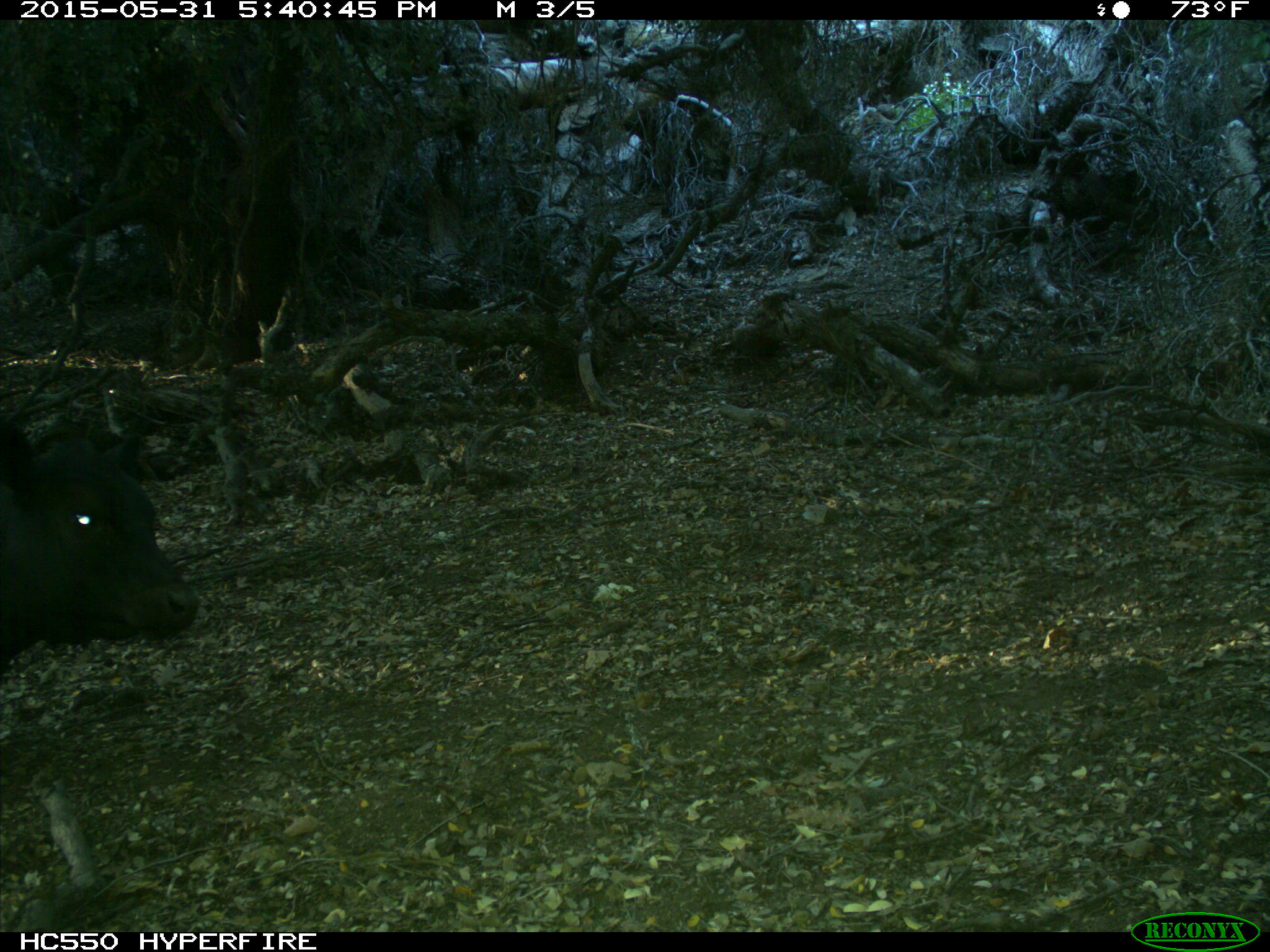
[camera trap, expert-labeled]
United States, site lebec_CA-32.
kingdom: Animalia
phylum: Chordata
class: Mammalia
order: Artiodactyla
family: Bovidae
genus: Bos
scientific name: Bos taurus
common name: domestic cow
Bos taurus (domestic cow).